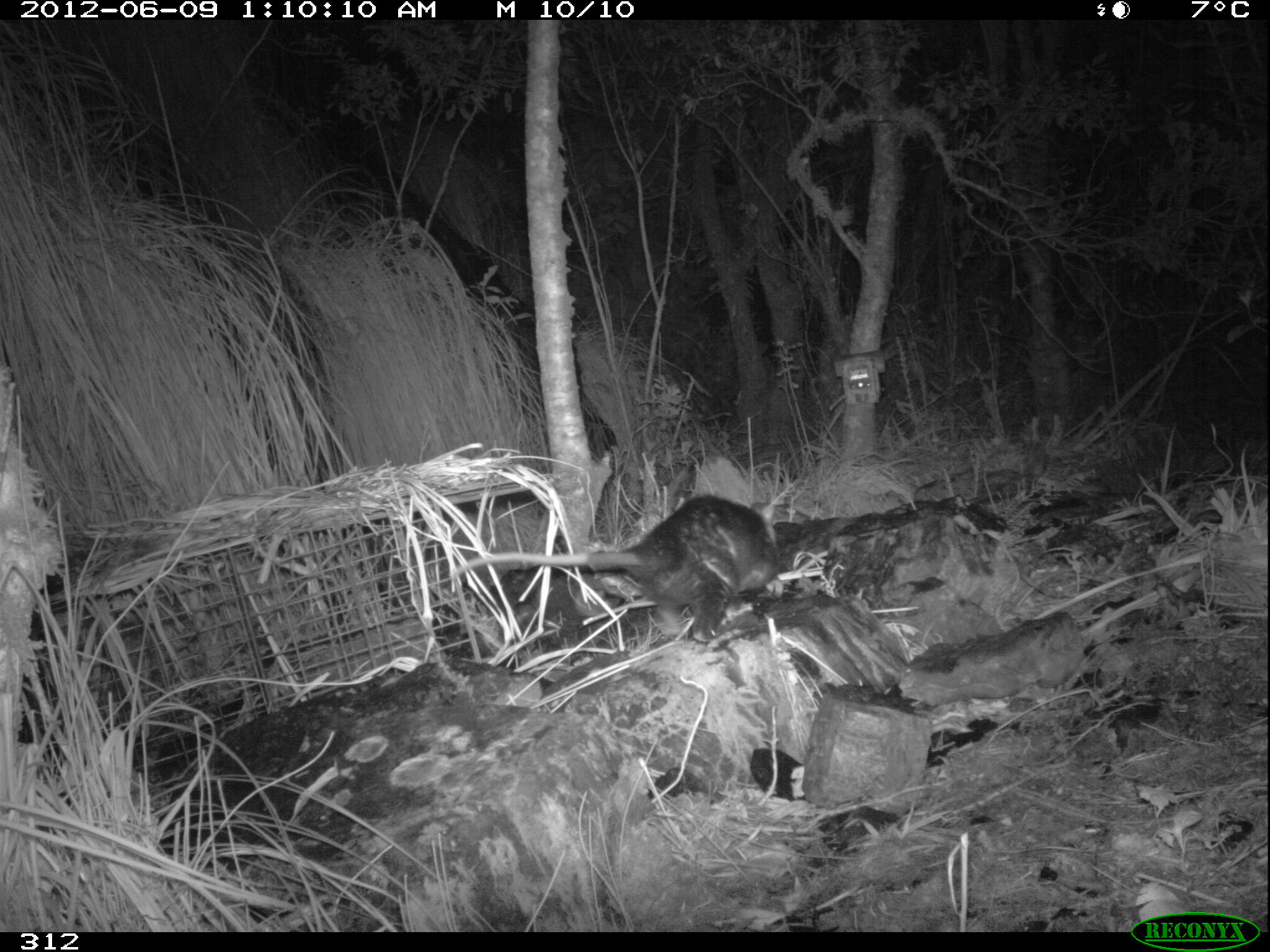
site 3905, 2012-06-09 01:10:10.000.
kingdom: Animalia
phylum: Chordata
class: Mammalia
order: Didelphimorphia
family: Didelphidae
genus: Didelphis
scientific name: Didelphis pernigra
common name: andean white-eared opossum